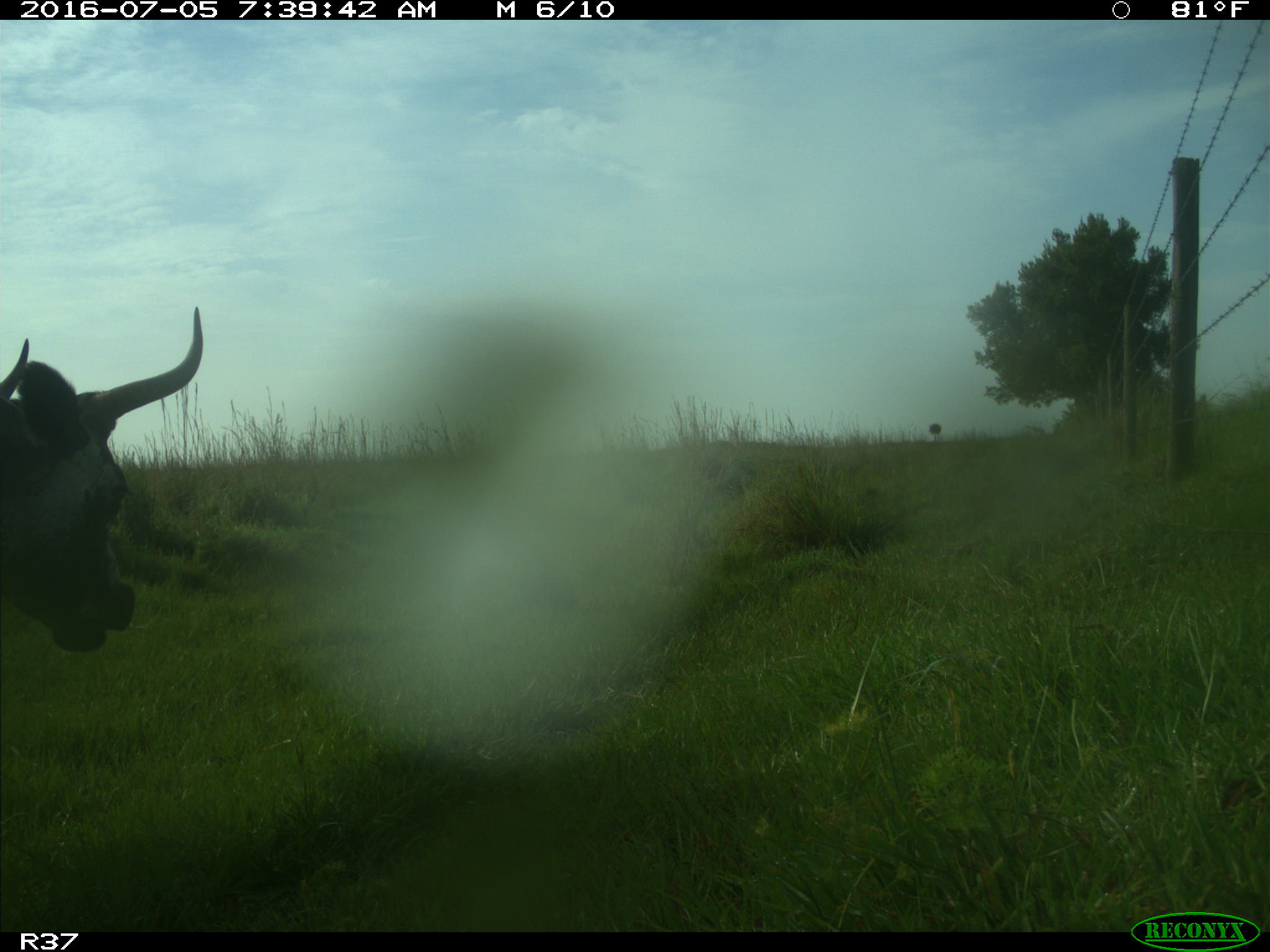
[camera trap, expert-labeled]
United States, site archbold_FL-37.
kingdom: Animalia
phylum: Chordata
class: Mammalia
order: Artiodactyla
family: Bovidae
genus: Bos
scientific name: Bos taurus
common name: domestic cow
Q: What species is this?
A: Bos taurus (domestic cow).